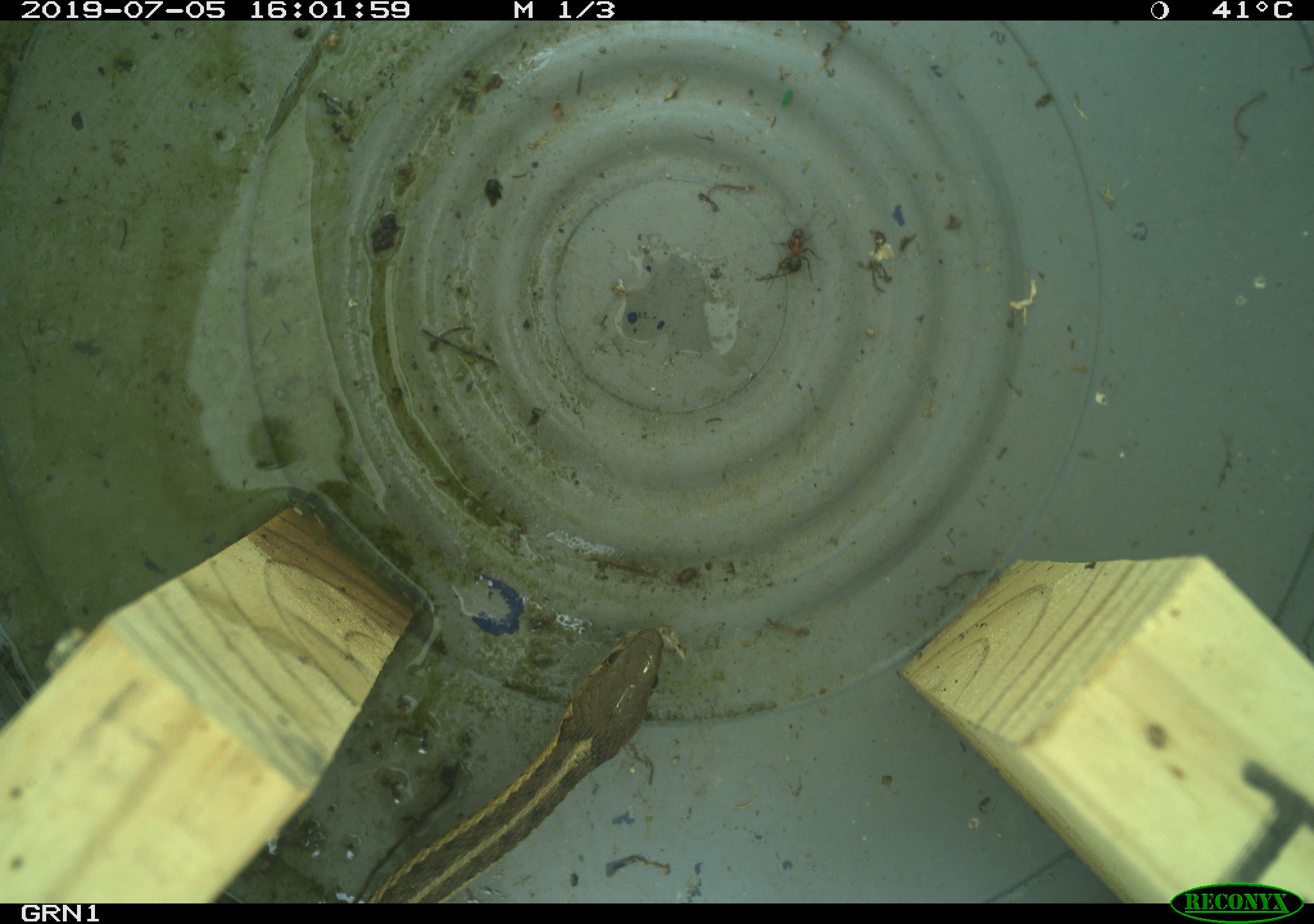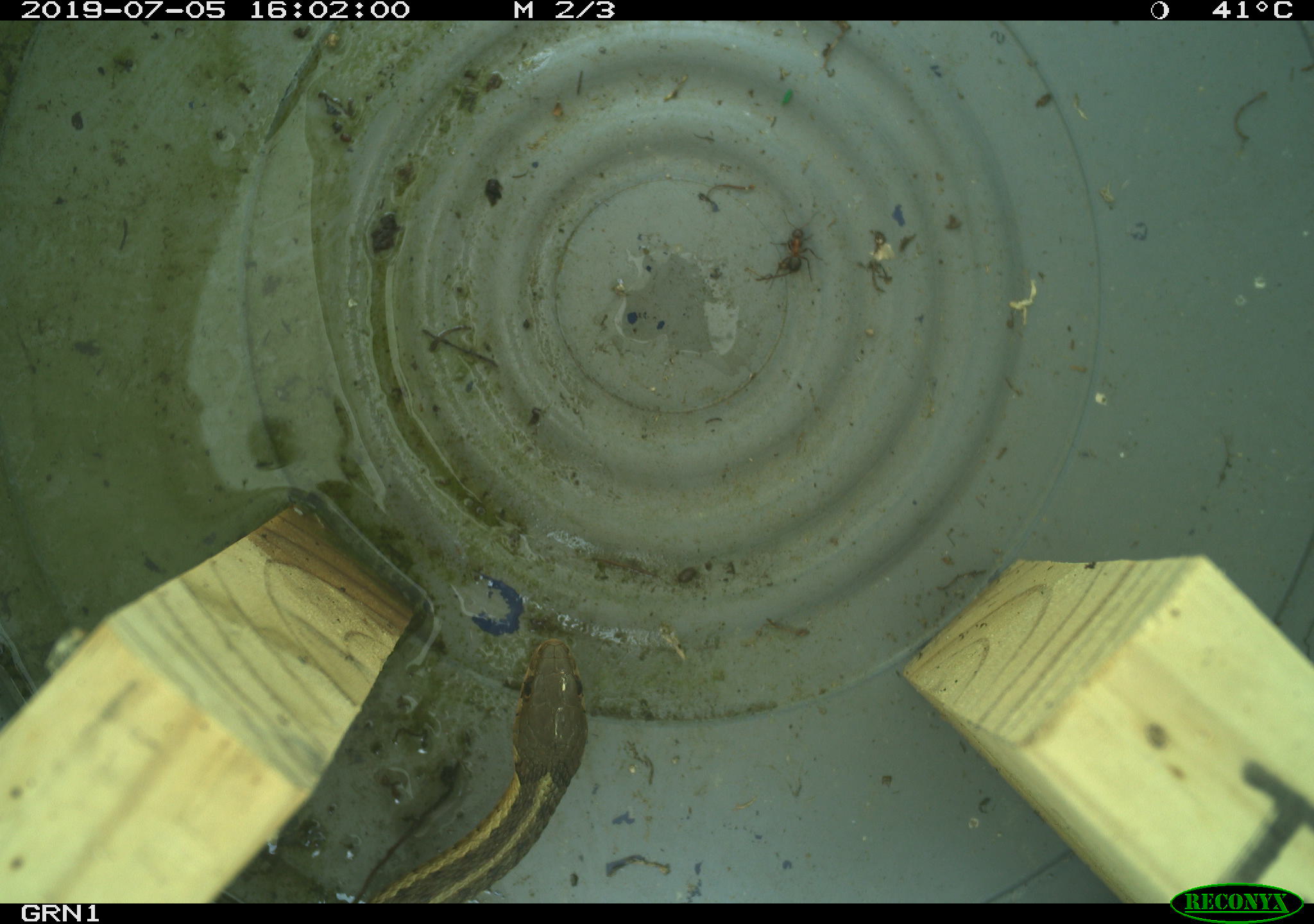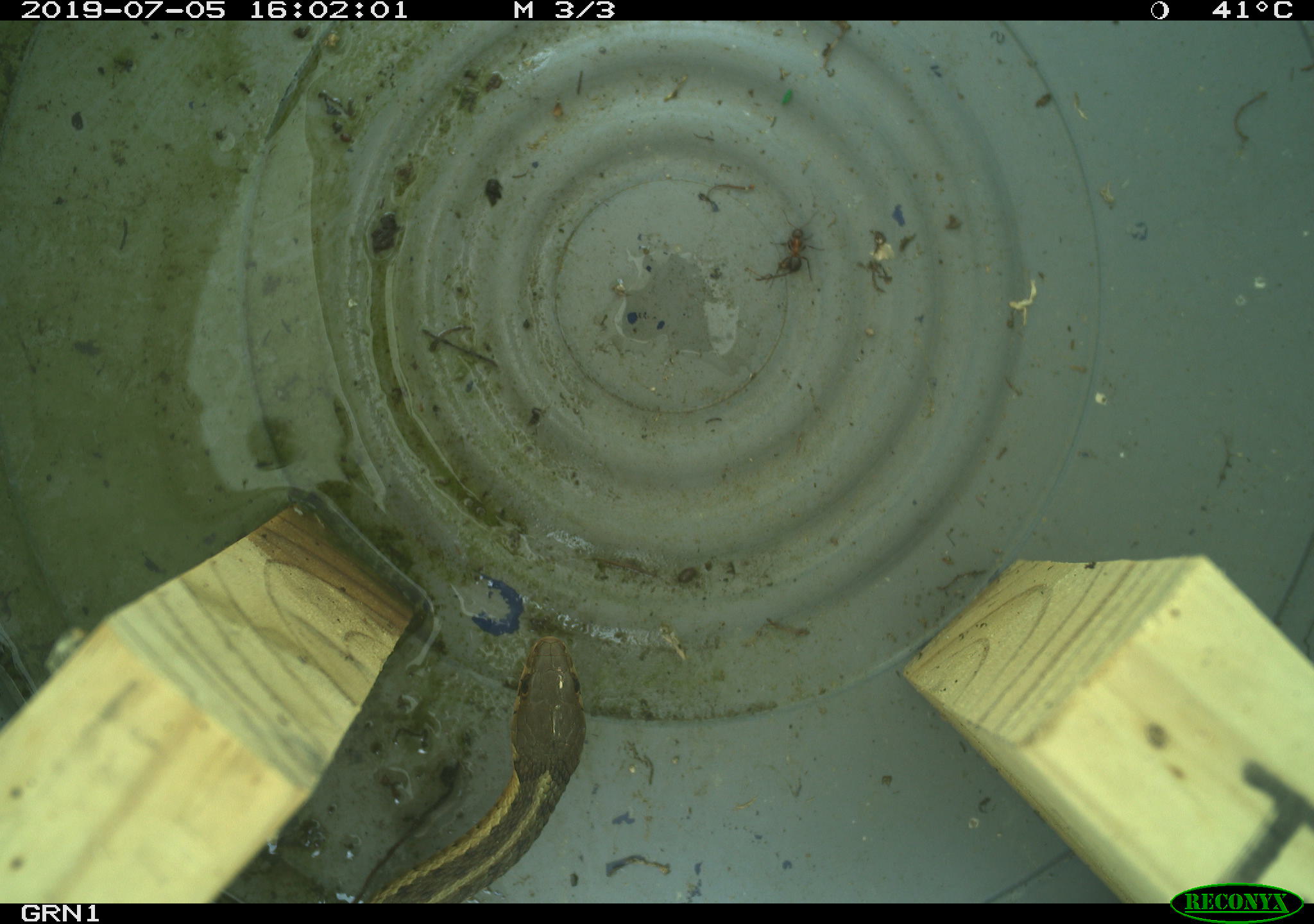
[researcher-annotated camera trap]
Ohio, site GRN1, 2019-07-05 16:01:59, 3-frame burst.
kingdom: Animalia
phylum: Chordata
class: Reptilia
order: Squamata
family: Colubridae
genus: Thamnophis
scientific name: Thamnophis sirtalis sirtalis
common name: eastern gartersnake